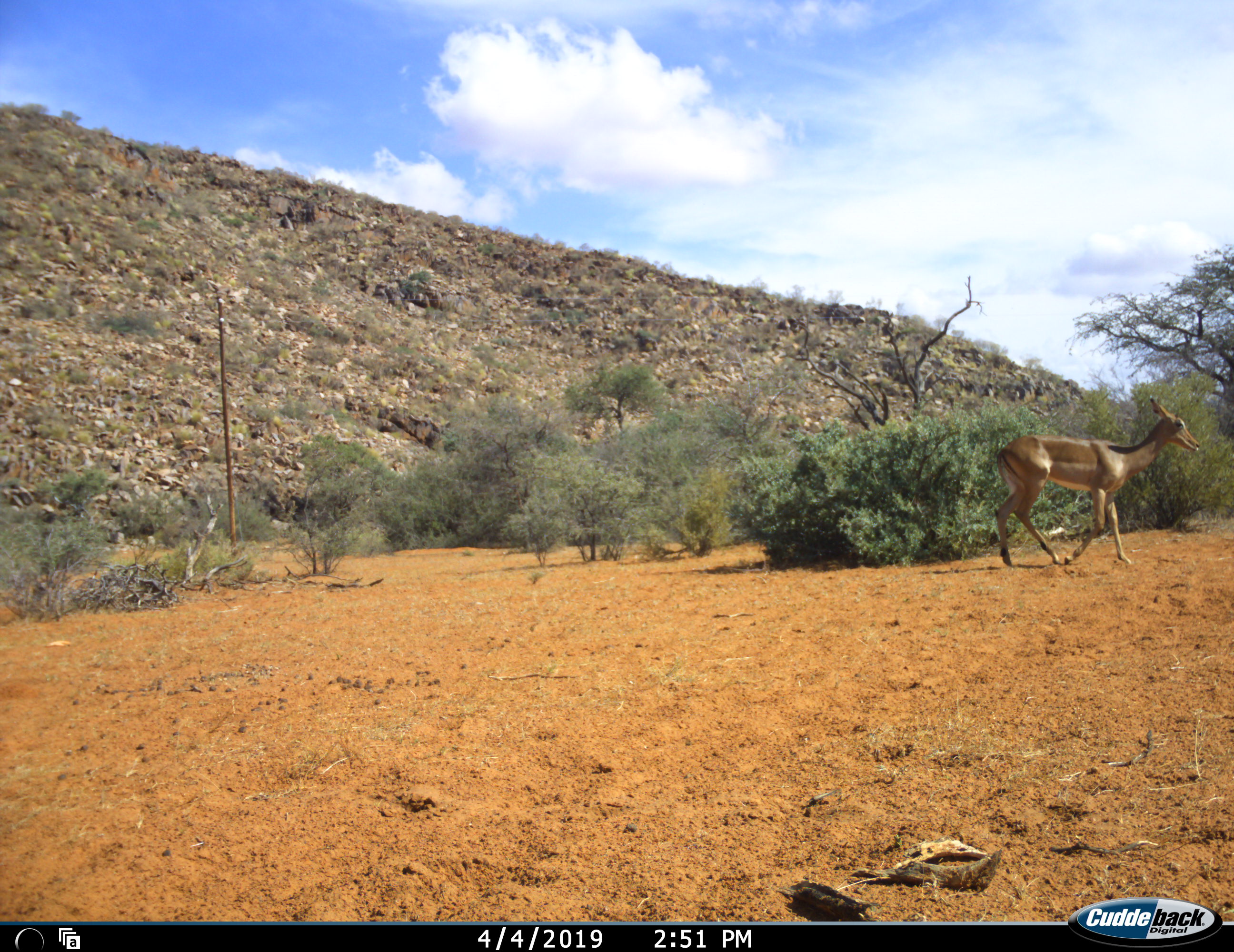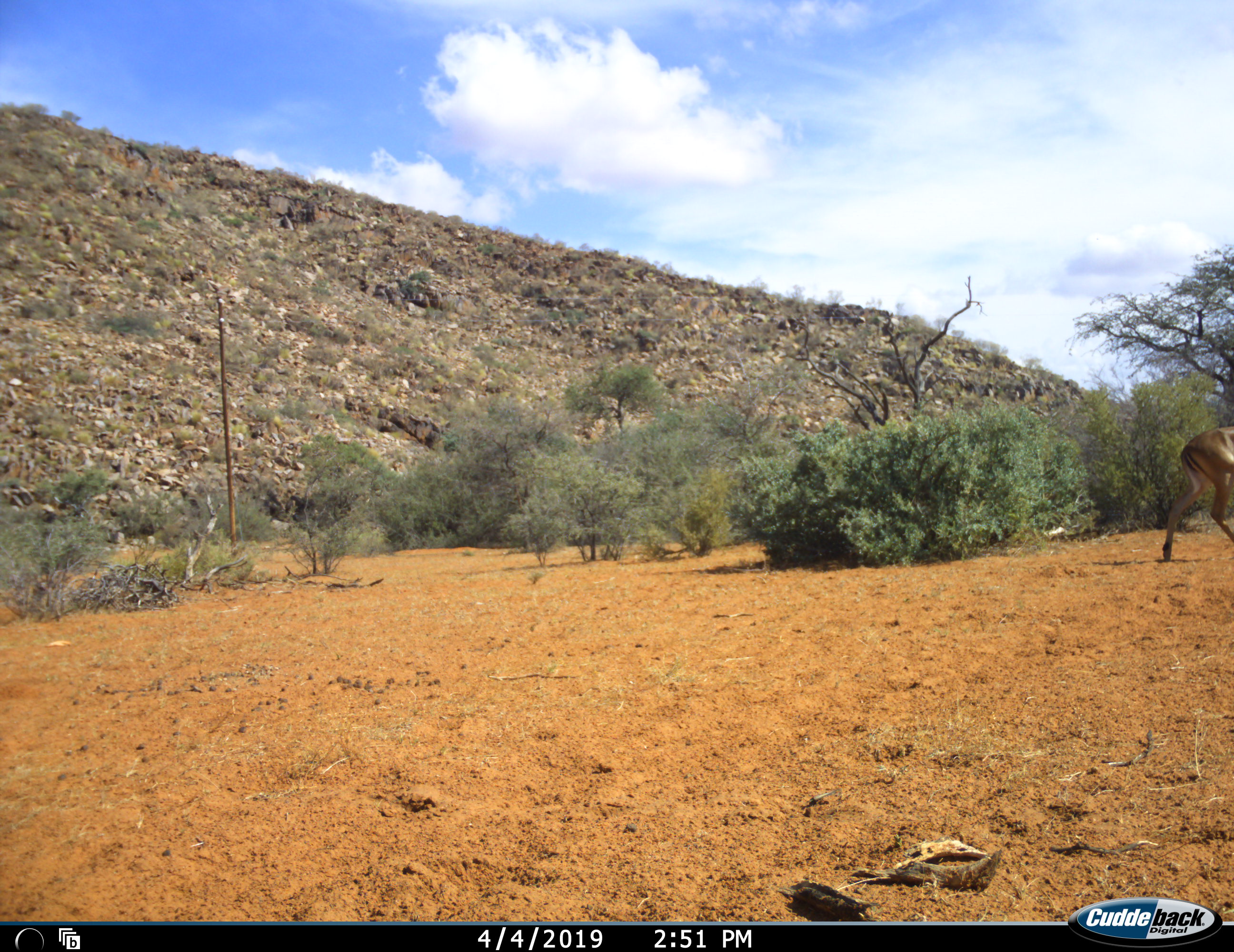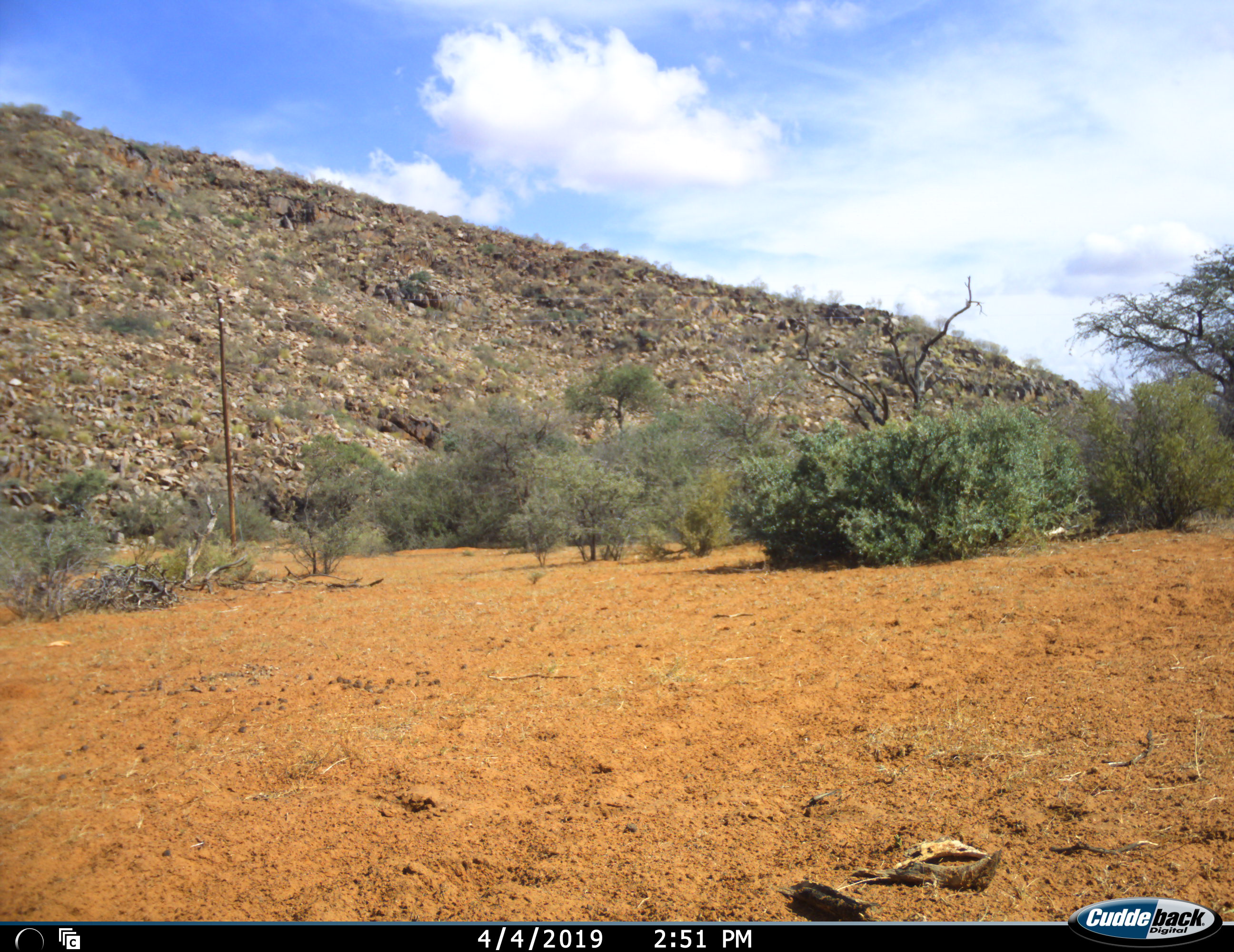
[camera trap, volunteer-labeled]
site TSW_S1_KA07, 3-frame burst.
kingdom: Animalia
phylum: Chordata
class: Mammalia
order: Artiodactyla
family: Bovidae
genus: Aepyceros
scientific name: Aepyceros melampus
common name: impala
Impala (Aepyceros melampus), count 1. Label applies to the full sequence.